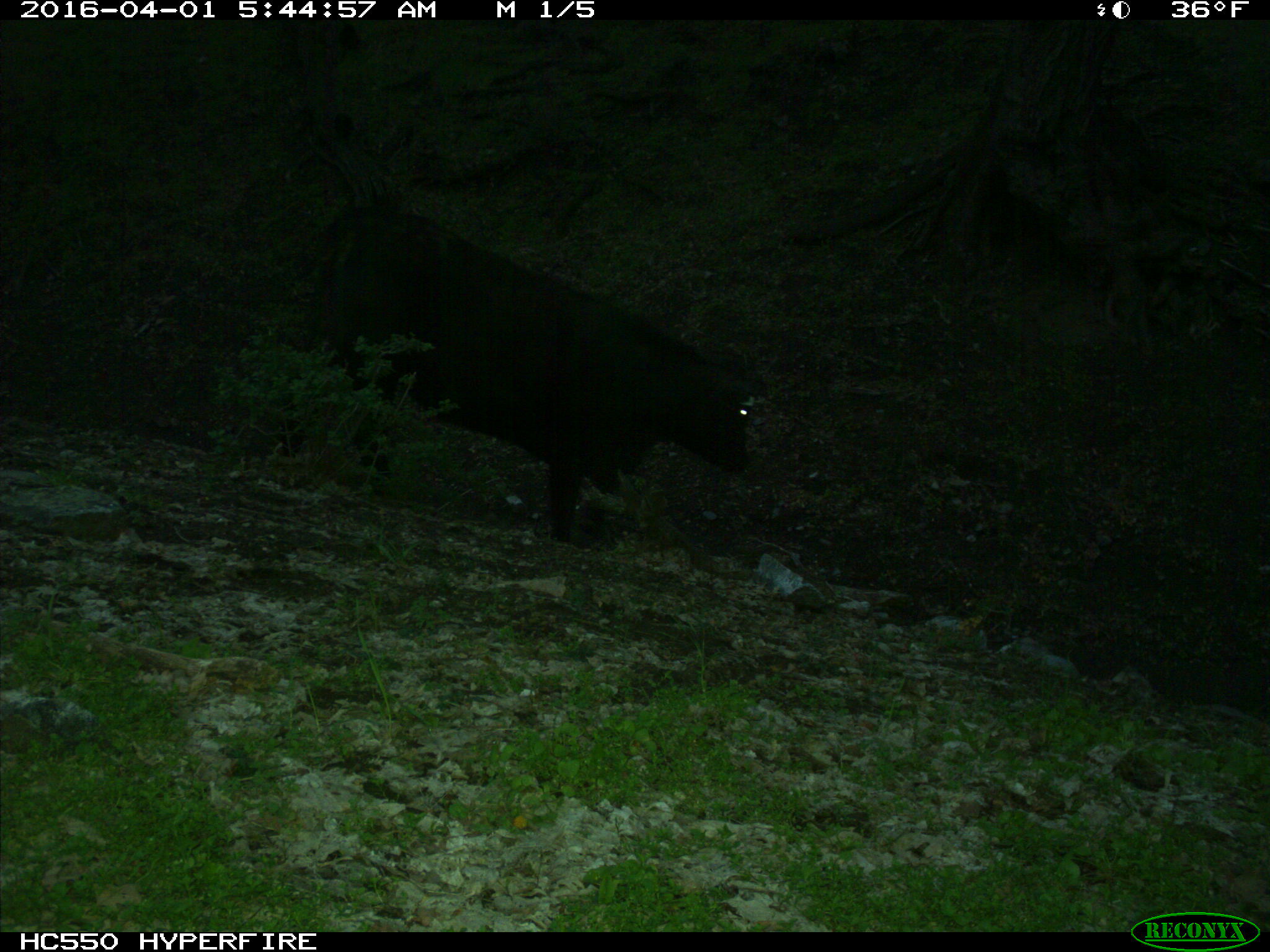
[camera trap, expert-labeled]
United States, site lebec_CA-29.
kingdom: Animalia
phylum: Chordata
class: Mammalia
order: Artiodactyla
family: Bovidae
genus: Bos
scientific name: Bos taurus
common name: domestic cow